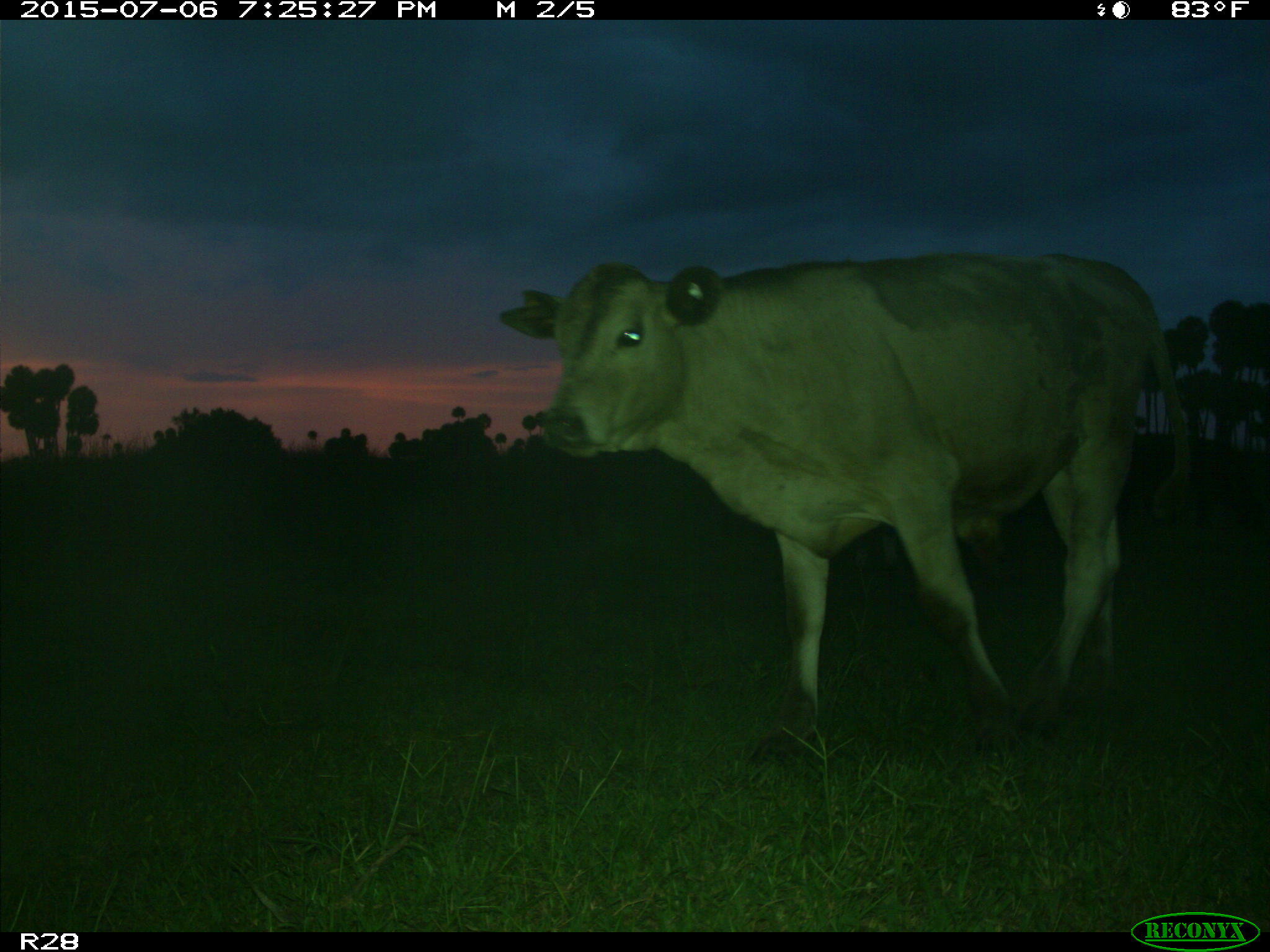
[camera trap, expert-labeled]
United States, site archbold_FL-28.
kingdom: Animalia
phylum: Chordata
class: Mammalia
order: Artiodactyla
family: Bovidae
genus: Bos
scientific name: Bos taurus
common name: domestic cow